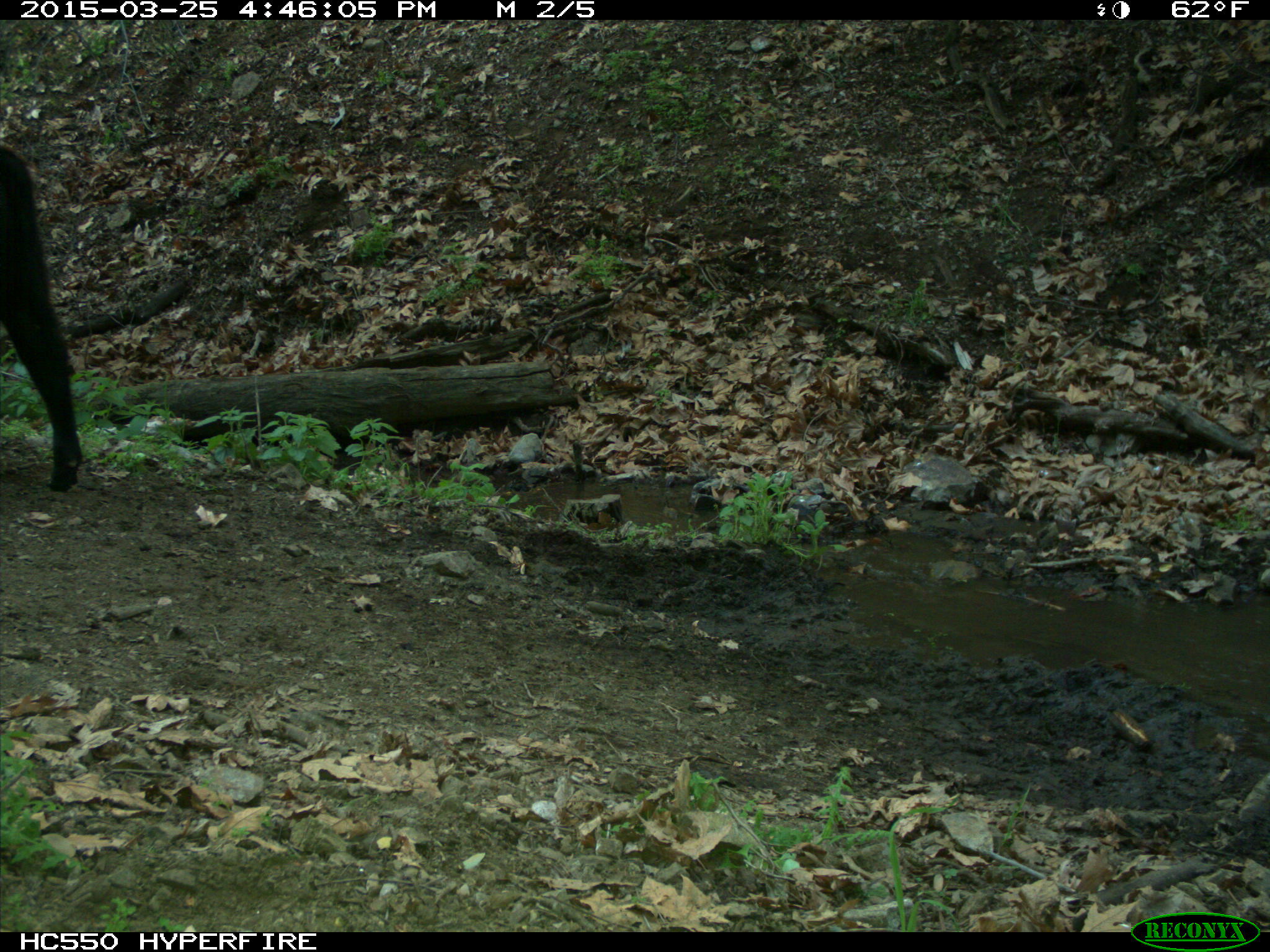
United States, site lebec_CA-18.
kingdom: Animalia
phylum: Chordata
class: Mammalia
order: Artiodactyla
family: Bovidae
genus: Bos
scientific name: Bos taurus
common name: domestic cow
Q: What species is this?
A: Bos taurus (domestic cow).